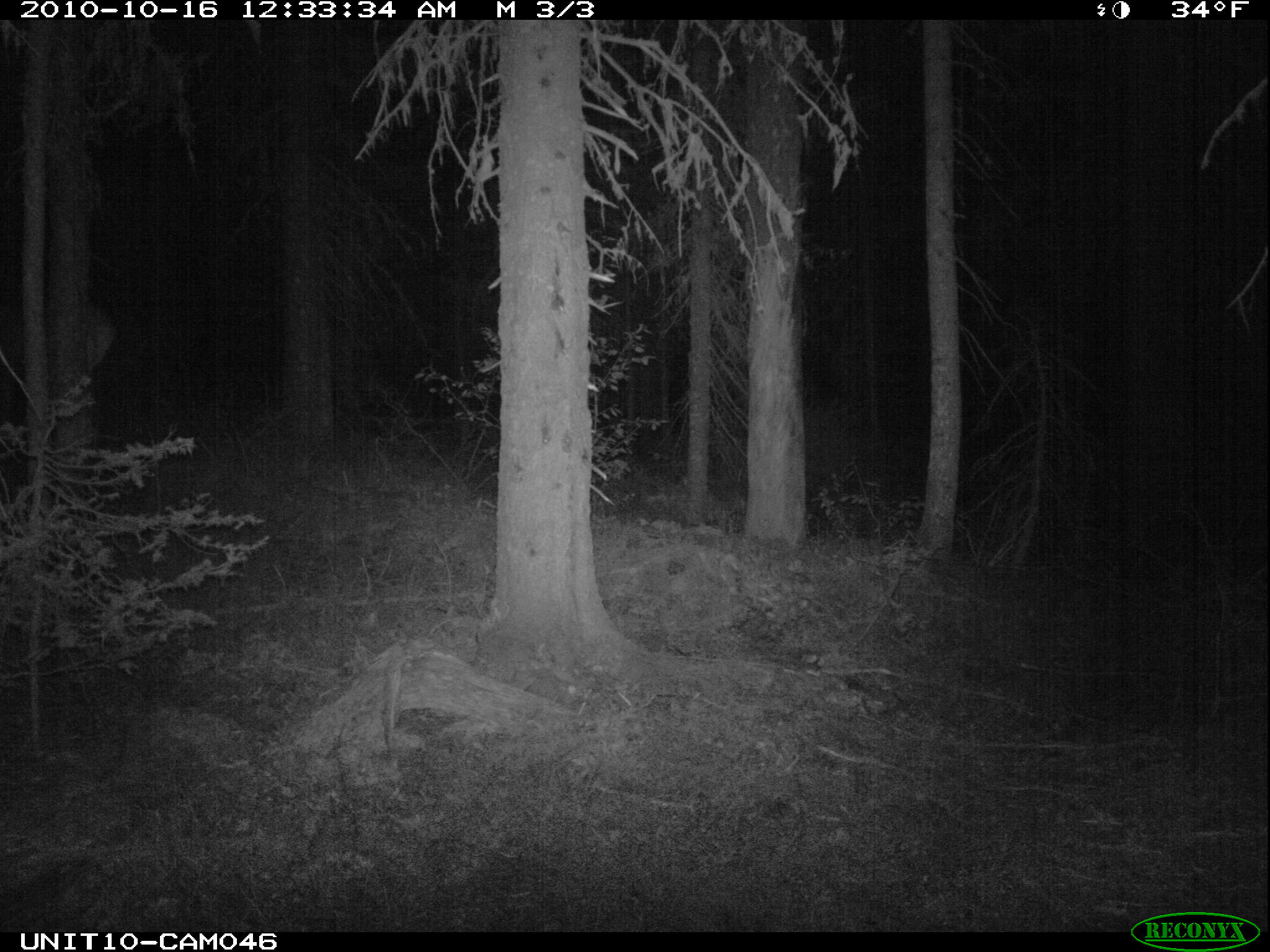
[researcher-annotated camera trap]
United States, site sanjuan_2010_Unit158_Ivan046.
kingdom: Animalia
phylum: Chordata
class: Mammalia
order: Artiodactyla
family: Cervidae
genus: Cervus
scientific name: Cervus elaphus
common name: red deer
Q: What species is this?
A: Cervus elaphus (red deer).